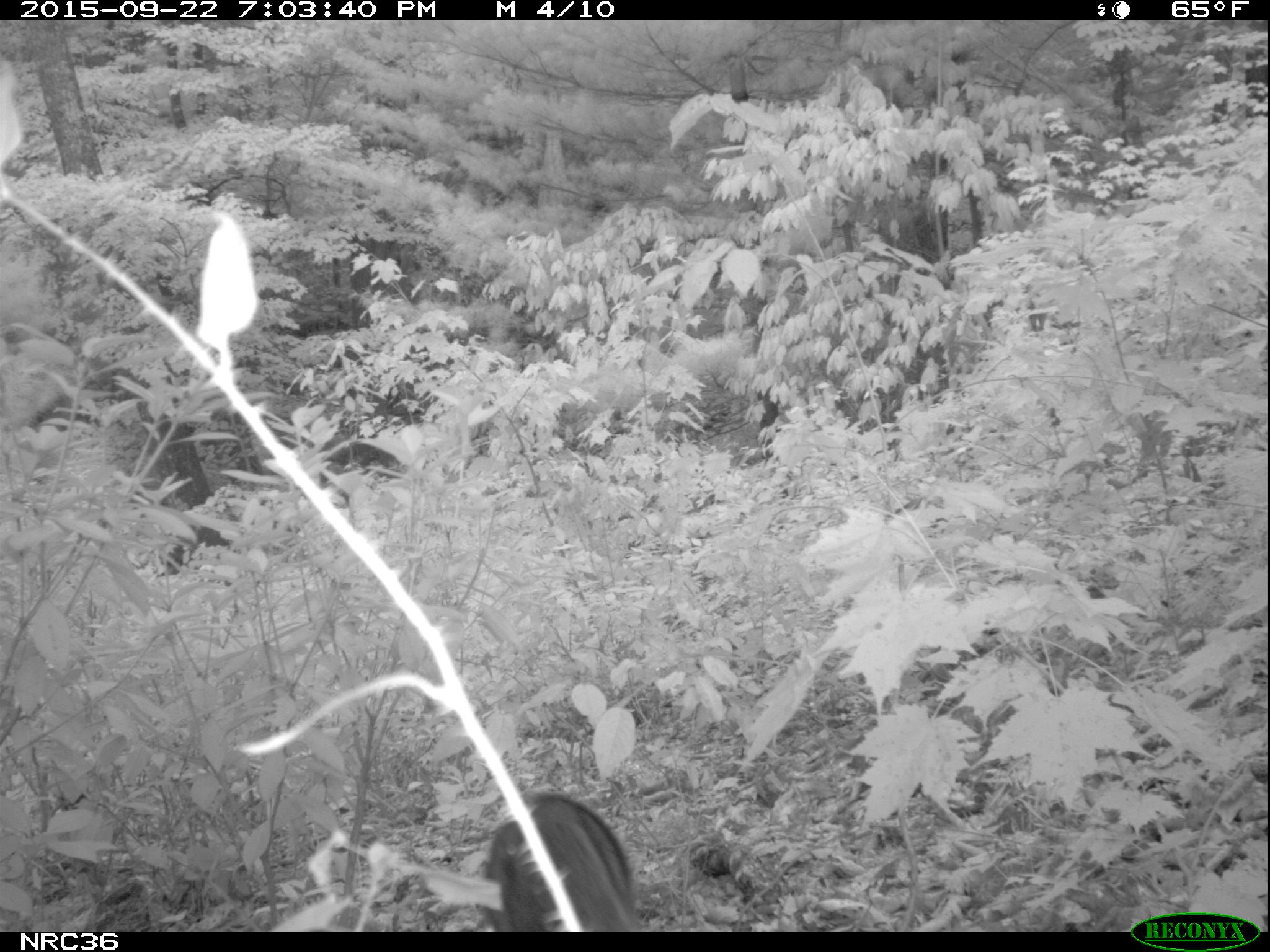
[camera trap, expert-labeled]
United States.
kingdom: Animalia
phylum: Chordata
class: Mammalia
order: Carnivora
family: Procyonidae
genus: Procyon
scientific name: Procyon lotor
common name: northern raccoon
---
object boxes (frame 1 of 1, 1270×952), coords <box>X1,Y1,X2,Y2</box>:
Northern Raccoon: <box>475,781,651,929</box>